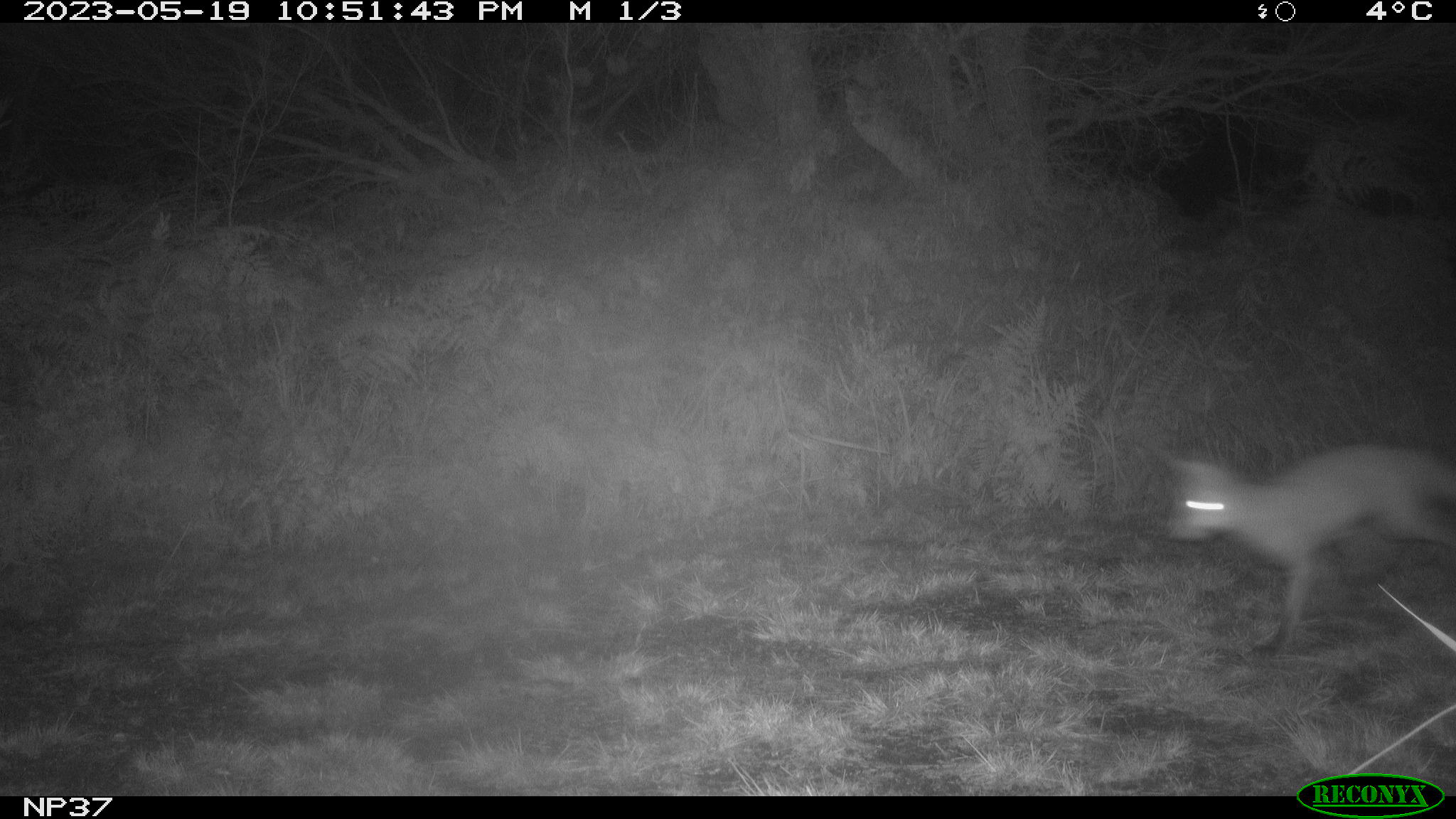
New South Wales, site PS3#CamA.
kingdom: Animalia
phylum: Chordata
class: Mammalia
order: Carnivora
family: Canidae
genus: Vulpes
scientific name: Vulpes vulpes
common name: red fox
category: fox